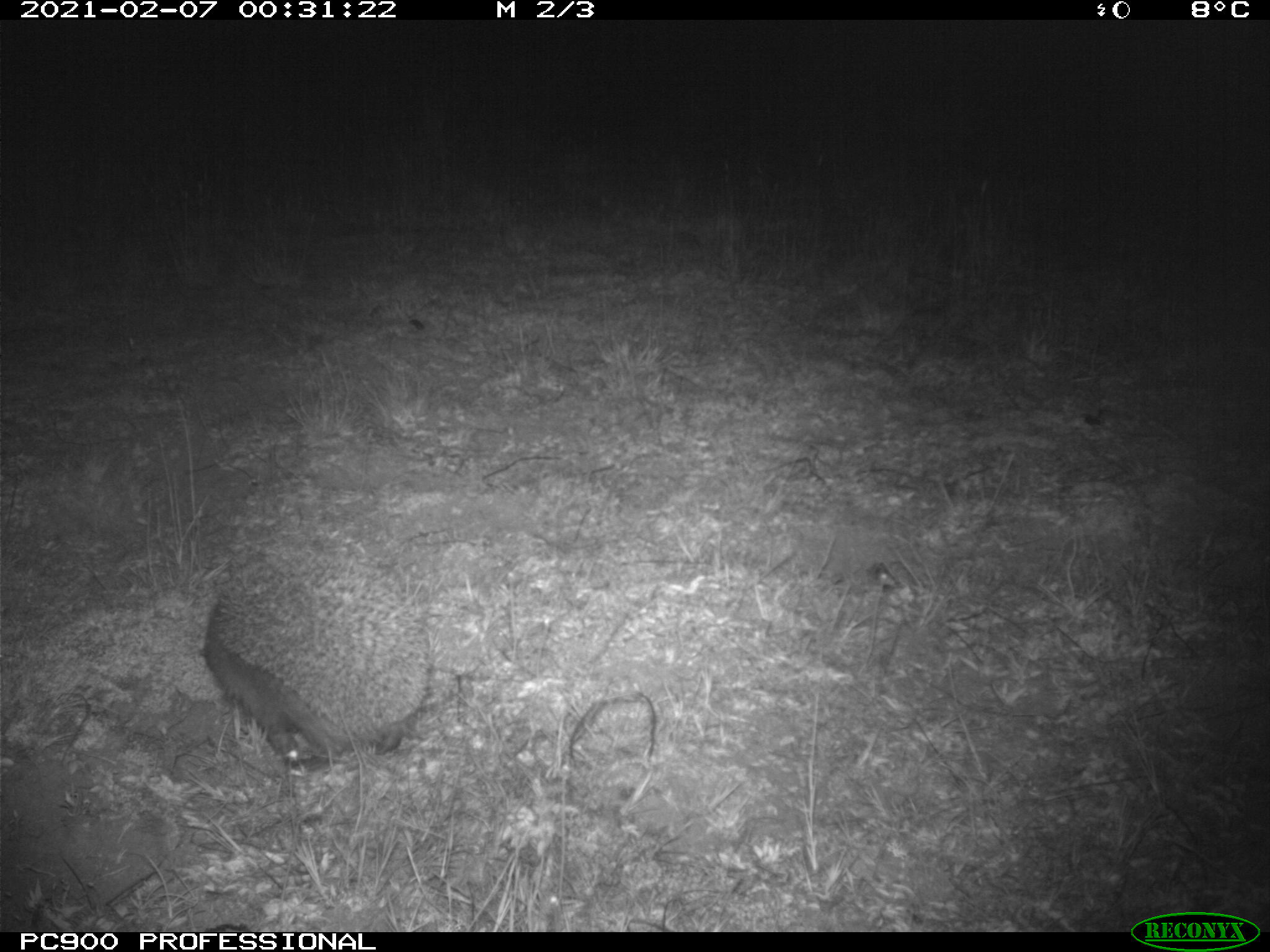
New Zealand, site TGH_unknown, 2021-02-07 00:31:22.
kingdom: Animalia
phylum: Chordata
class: Mammalia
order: Eulipotyphla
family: Erinaceidae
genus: Erinaceus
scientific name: Erinaceus europaeus europaeus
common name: european hedgehog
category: hedgehog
Hedgehog (european hedgehog) (Erinaceus europaeus europaeus).